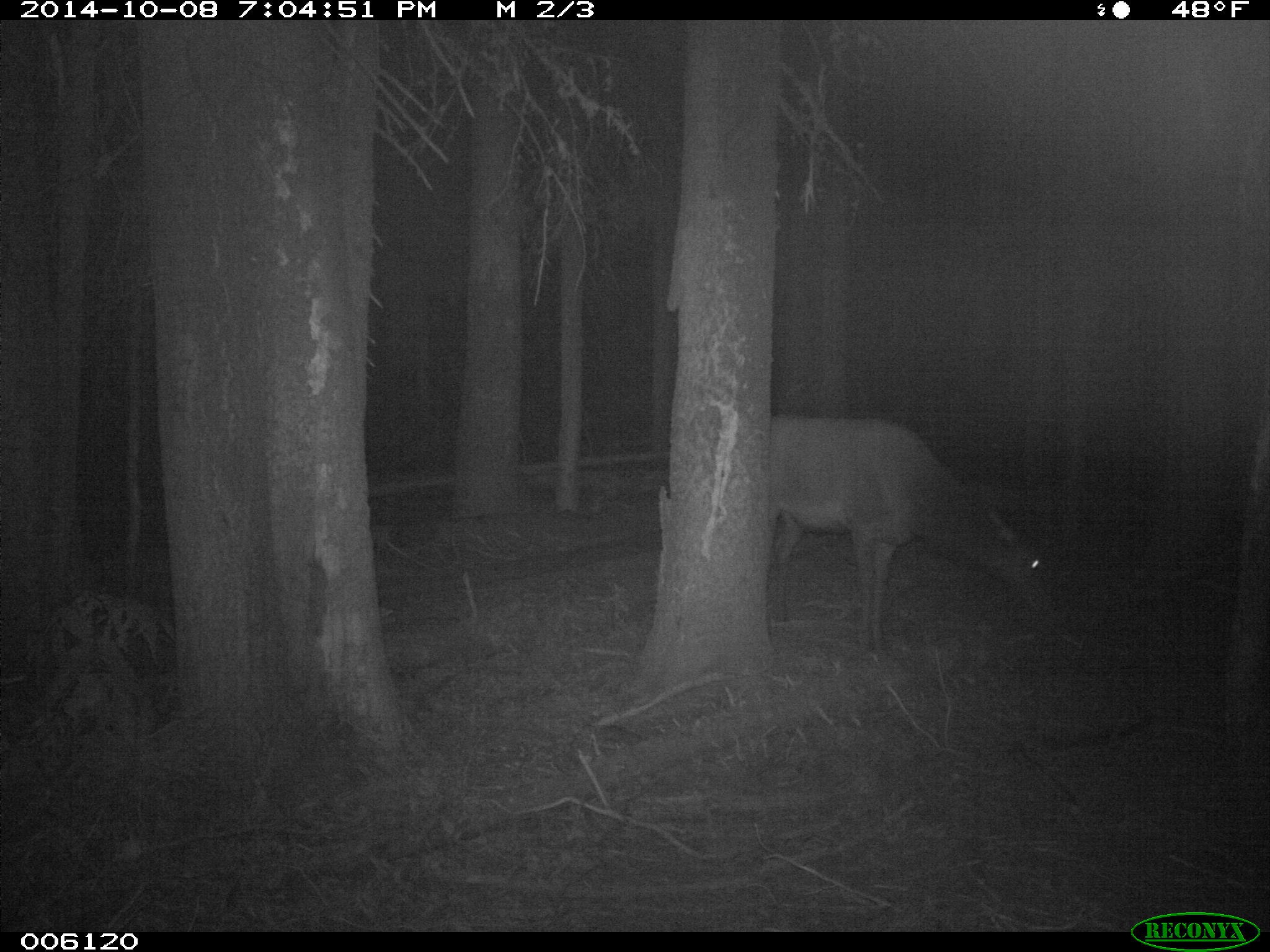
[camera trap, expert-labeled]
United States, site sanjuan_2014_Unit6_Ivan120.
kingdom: Animalia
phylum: Chordata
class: Mammalia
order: Artiodactyla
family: Cervidae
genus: Cervus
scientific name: Cervus elaphus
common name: red deer